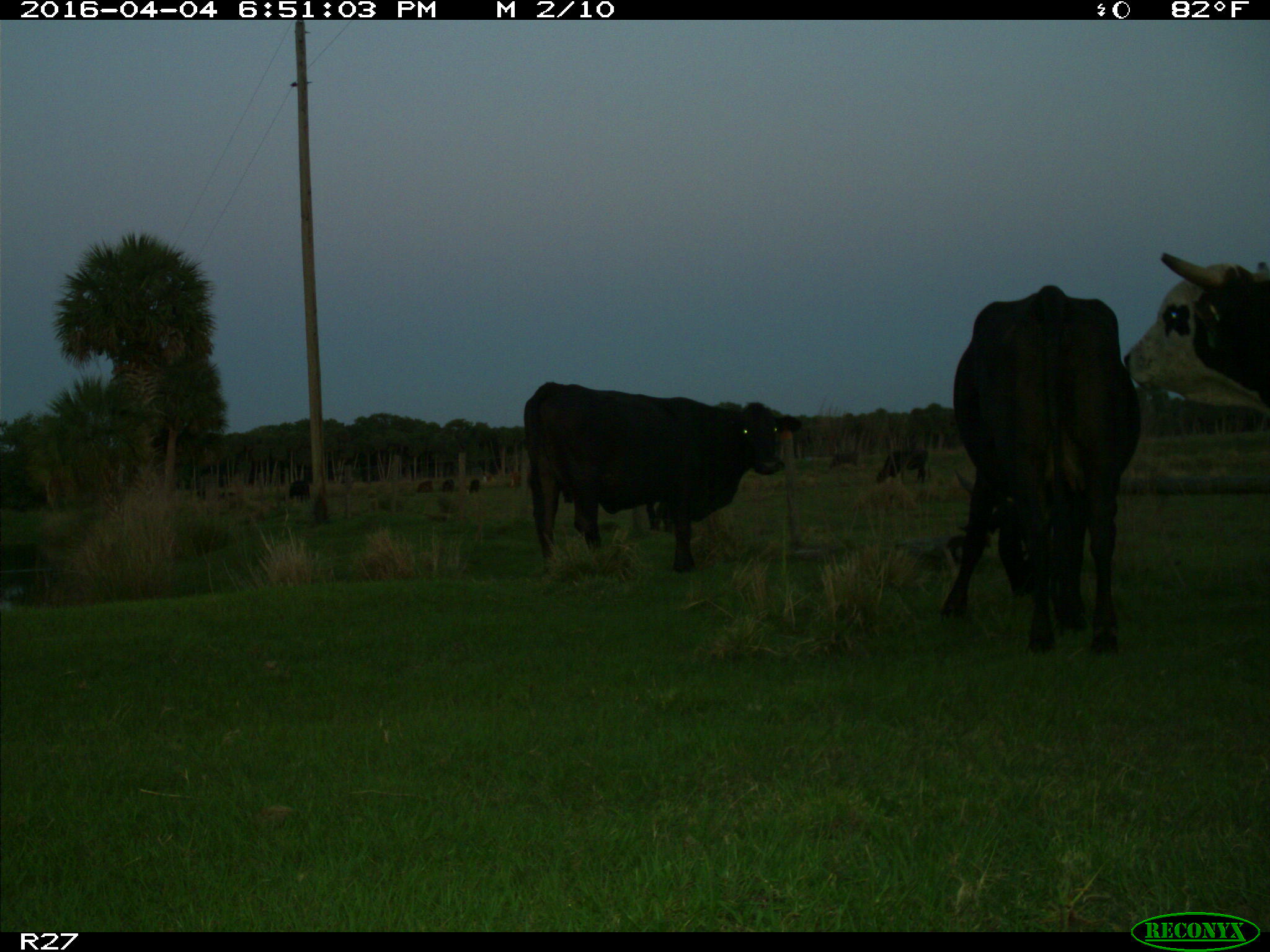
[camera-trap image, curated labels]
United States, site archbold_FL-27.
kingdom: Animalia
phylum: Chordata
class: Mammalia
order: Artiodactyla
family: Bovidae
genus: Bos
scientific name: Bos taurus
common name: domestic cow